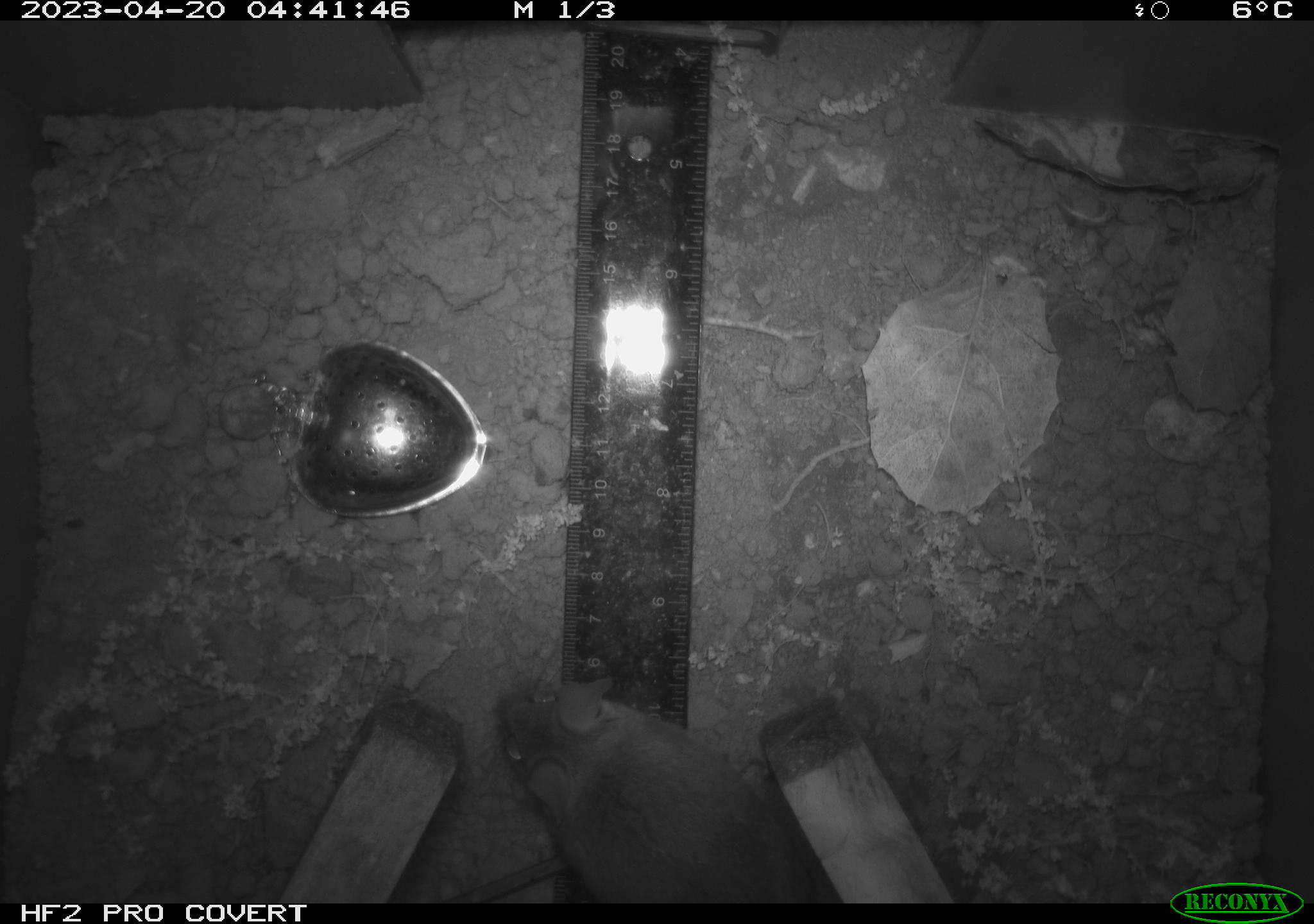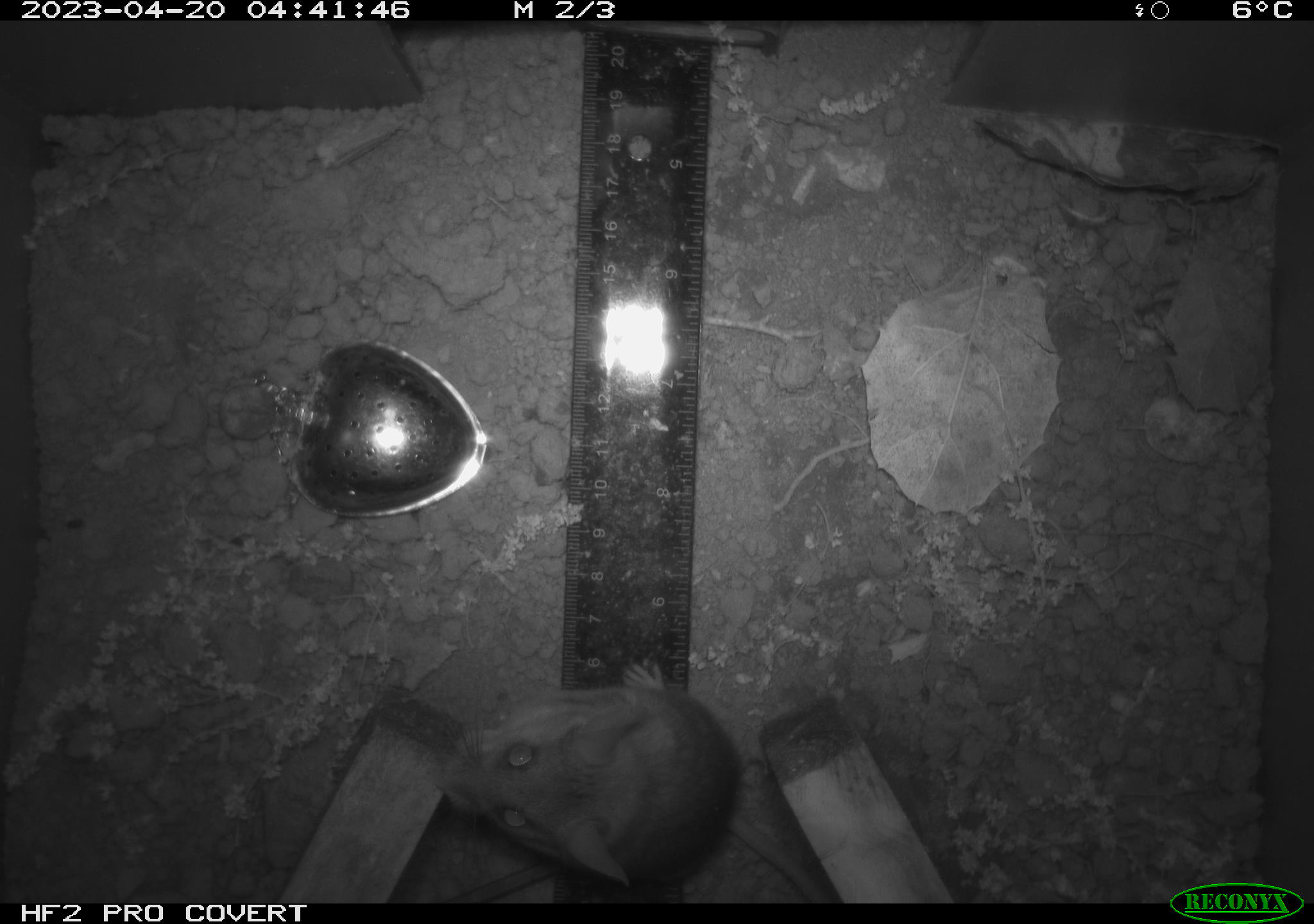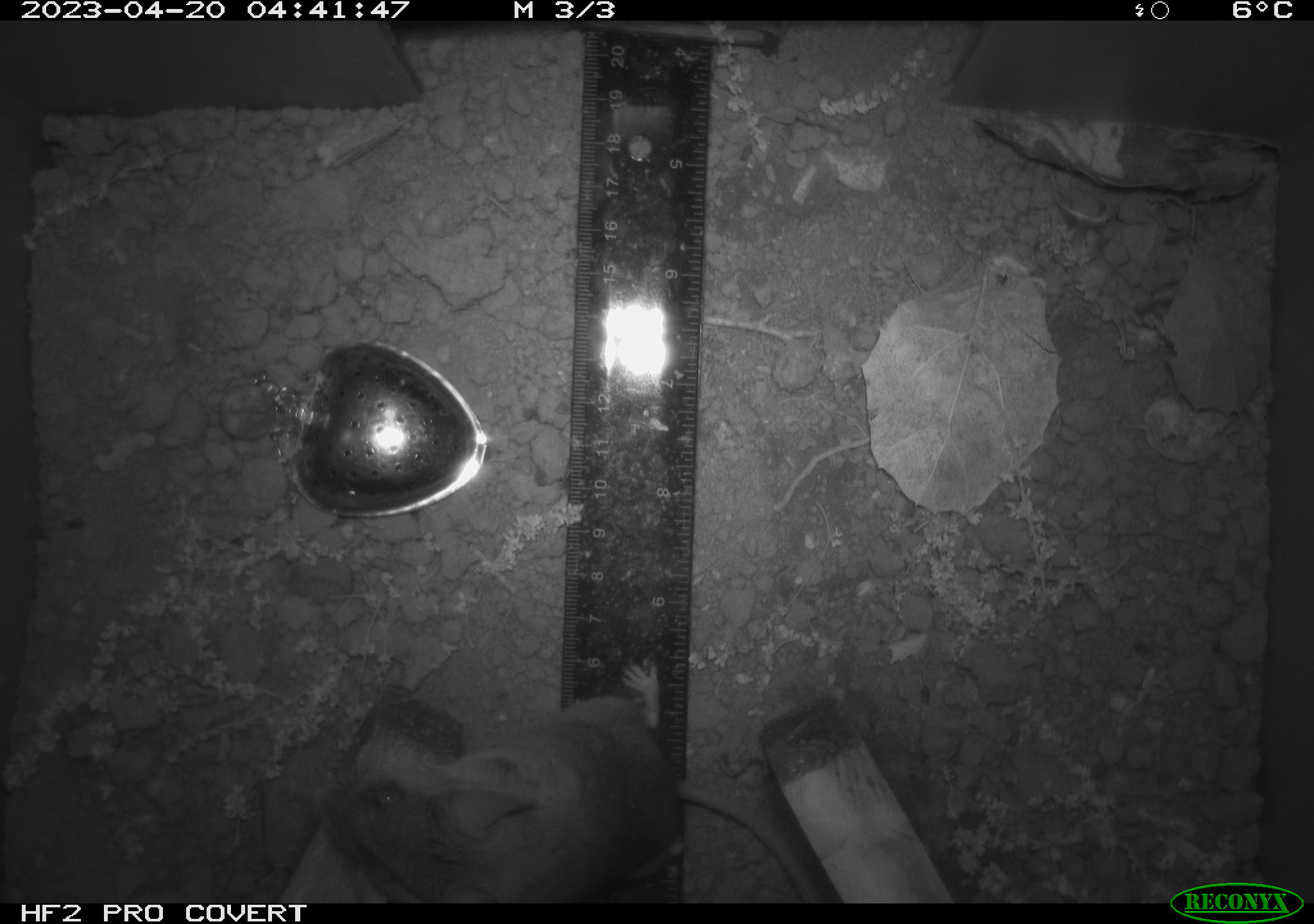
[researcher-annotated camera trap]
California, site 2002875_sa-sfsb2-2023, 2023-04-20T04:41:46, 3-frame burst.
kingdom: Animalia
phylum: Chordata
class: Mammalia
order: Rodentia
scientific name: Rodentia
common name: mouse species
Mouse species (Rodentia).